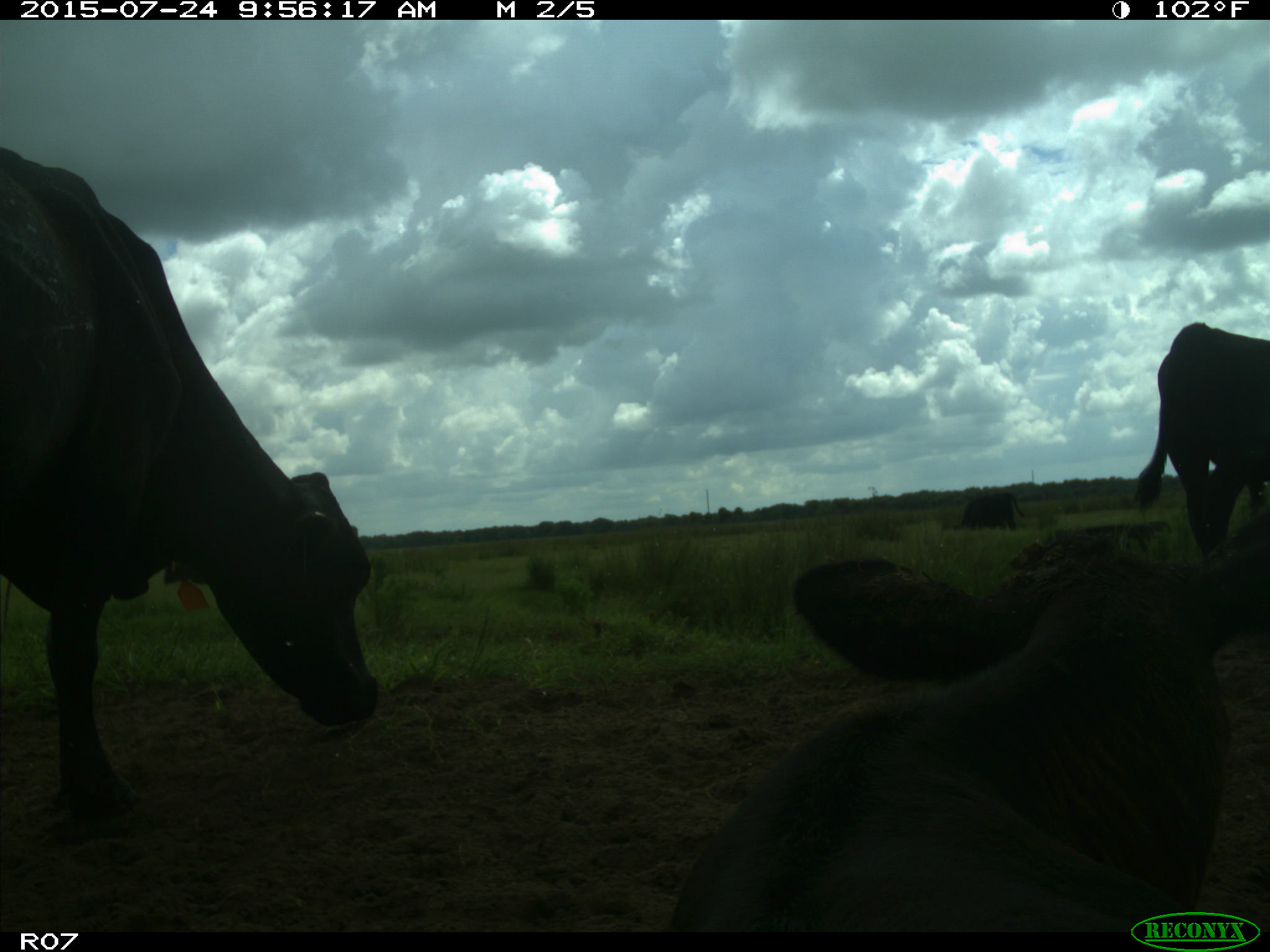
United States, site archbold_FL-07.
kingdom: Animalia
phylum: Chordata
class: Mammalia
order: Artiodactyla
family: Bovidae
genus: Bos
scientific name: Bos taurus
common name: domestic cow